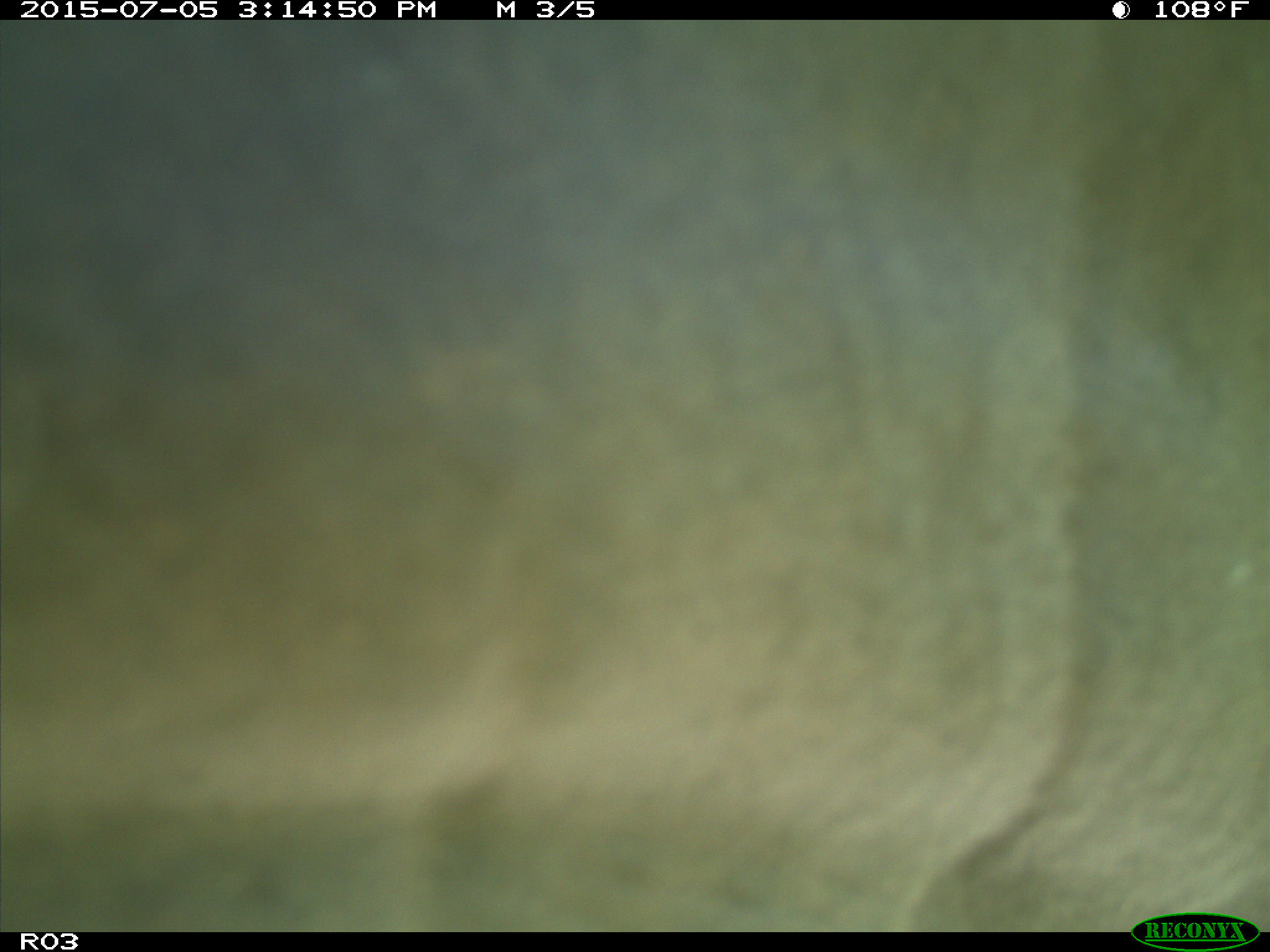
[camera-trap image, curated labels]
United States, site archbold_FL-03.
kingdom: Animalia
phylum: Chordata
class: Mammalia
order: Artiodactyla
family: Bovidae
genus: Bos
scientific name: Bos taurus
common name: domestic cow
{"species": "Bos taurus (domestic cow)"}